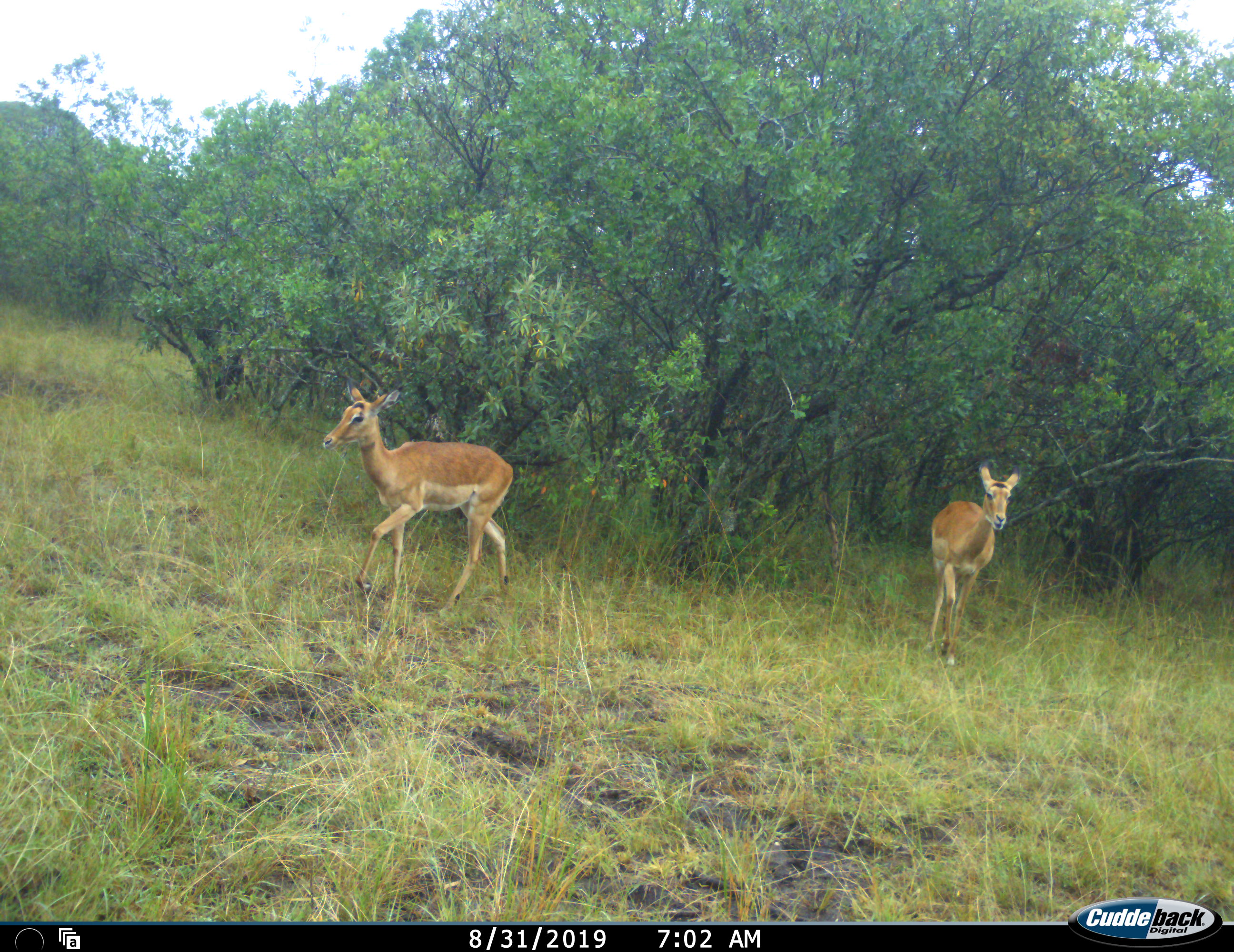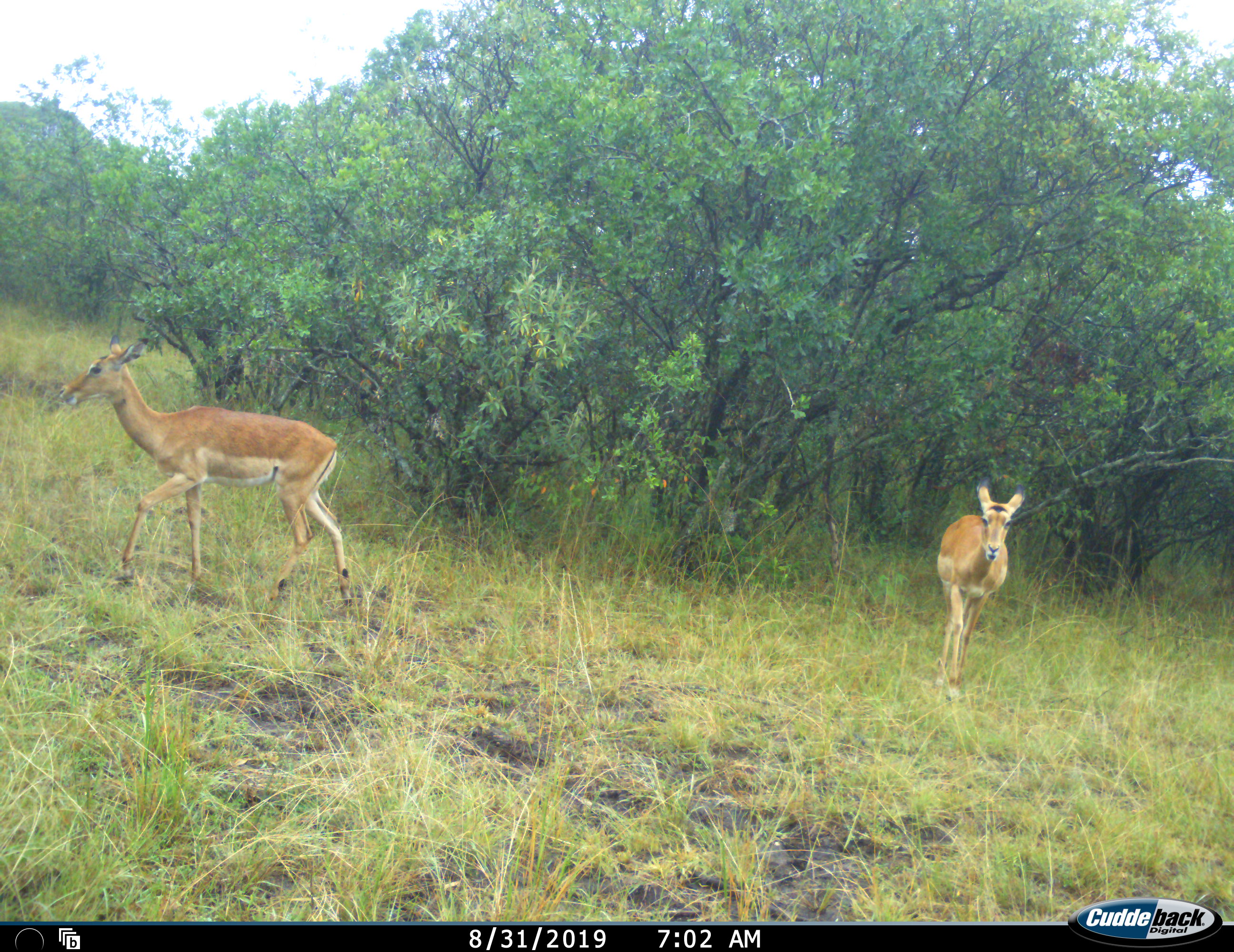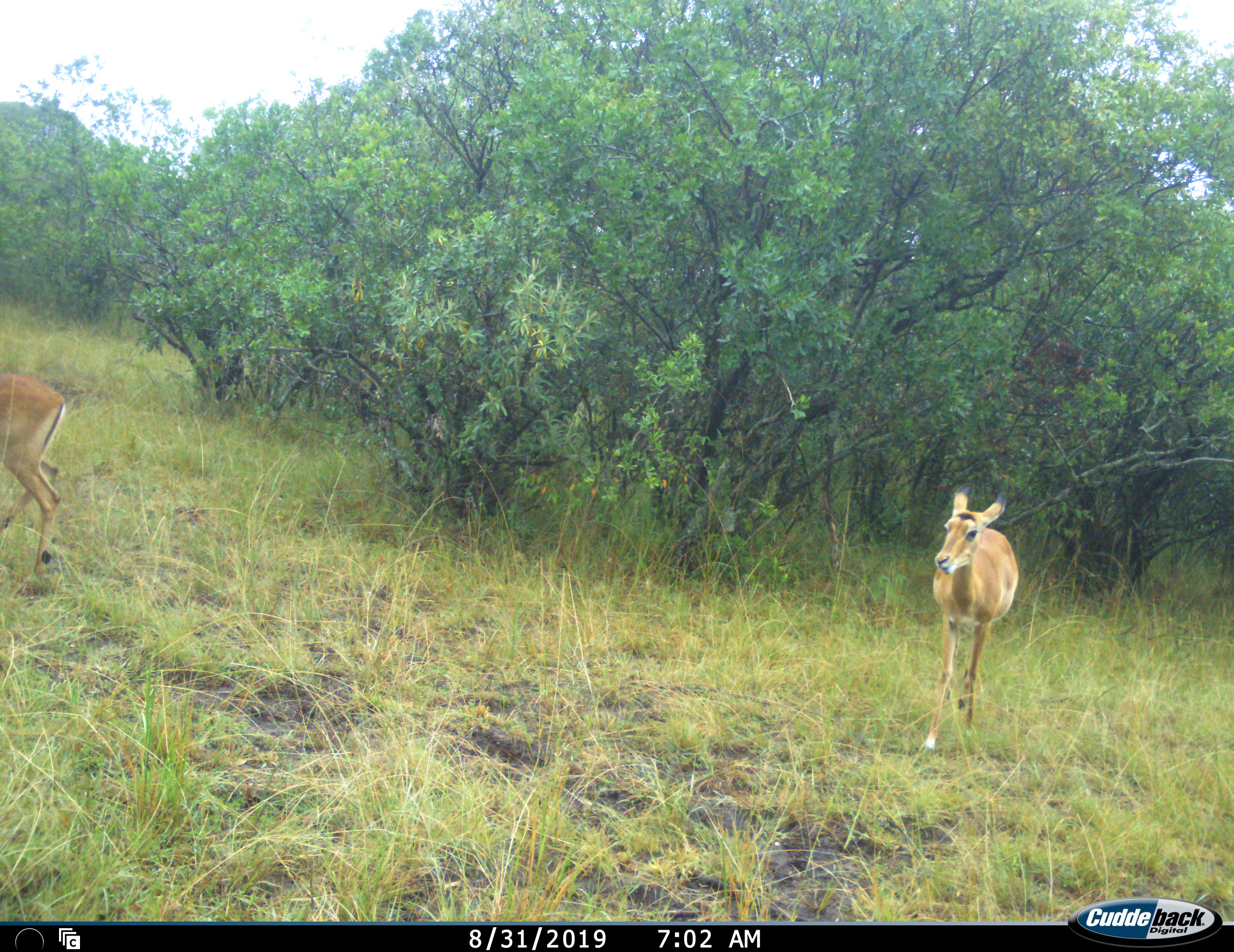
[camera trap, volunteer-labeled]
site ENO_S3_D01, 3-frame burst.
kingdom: Animalia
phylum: Chordata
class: Mammalia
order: Artiodactyla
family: Bovidae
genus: Aepyceros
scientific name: Aepyceros melampus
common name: impala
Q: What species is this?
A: Impala (Aepyceros melampus).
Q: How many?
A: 2.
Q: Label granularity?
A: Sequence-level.